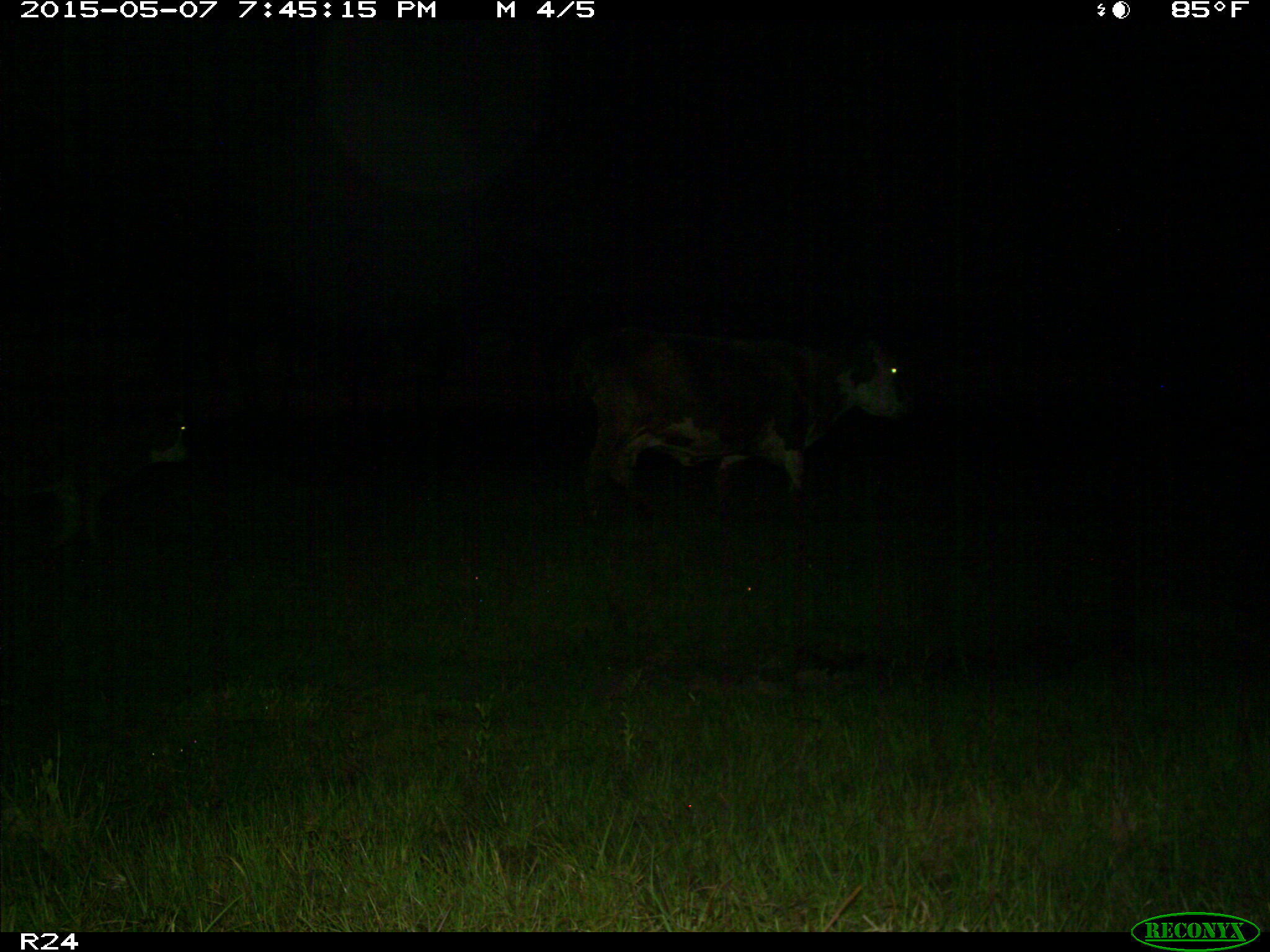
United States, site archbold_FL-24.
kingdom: Animalia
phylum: Chordata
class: Mammalia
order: Artiodactyla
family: Bovidae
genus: Bos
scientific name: Bos taurus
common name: domestic cow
Bos taurus (domestic cow).